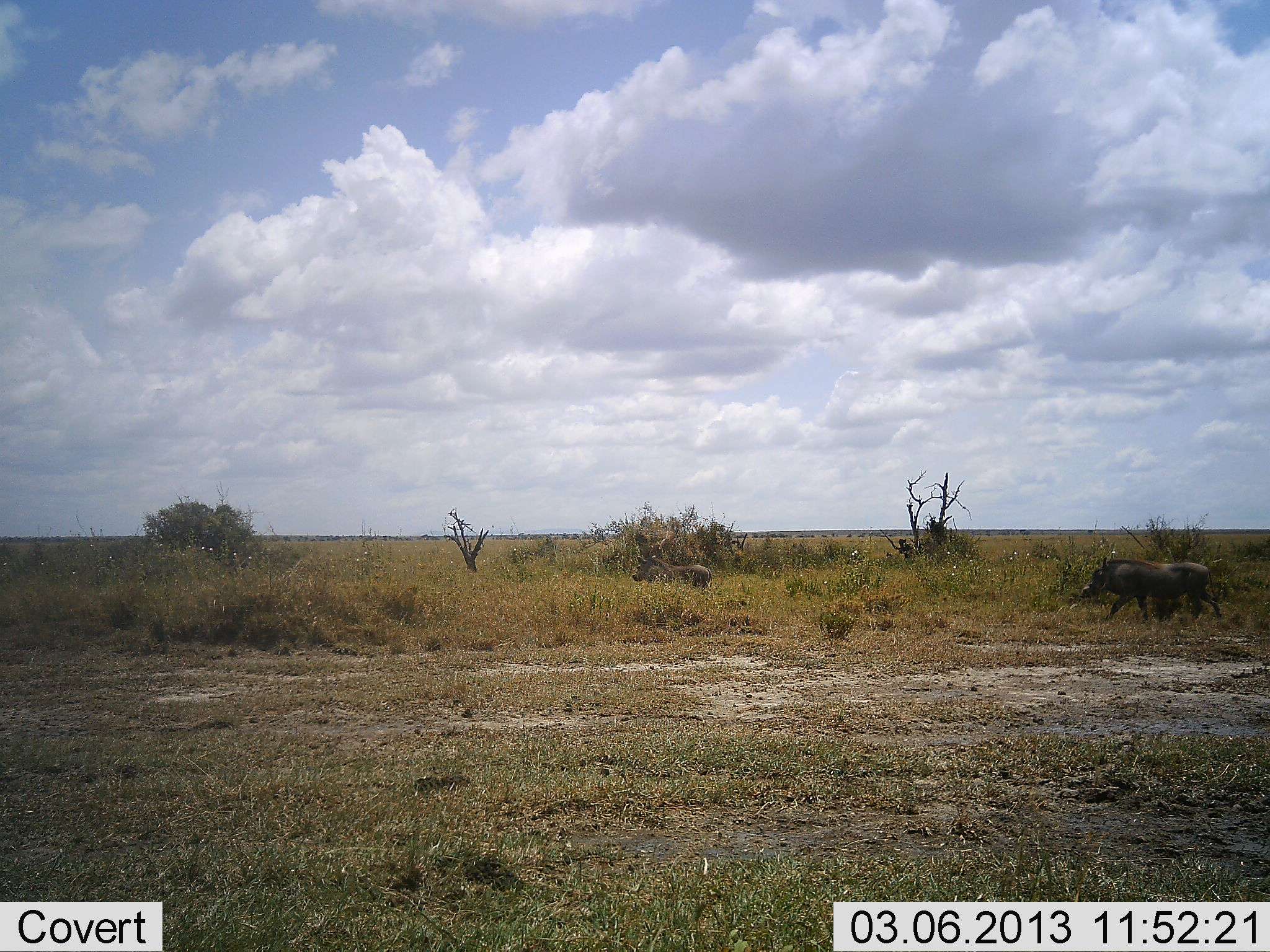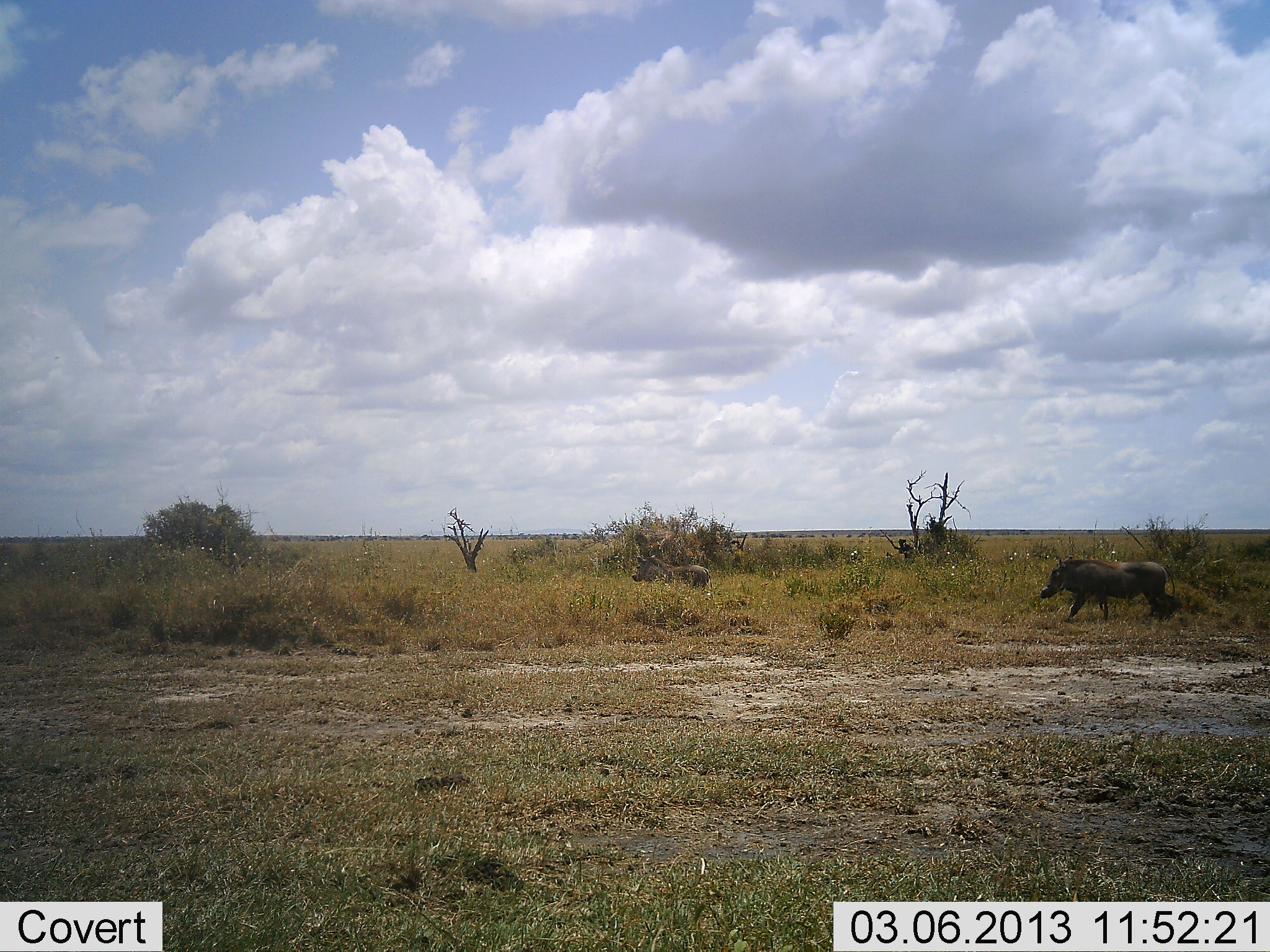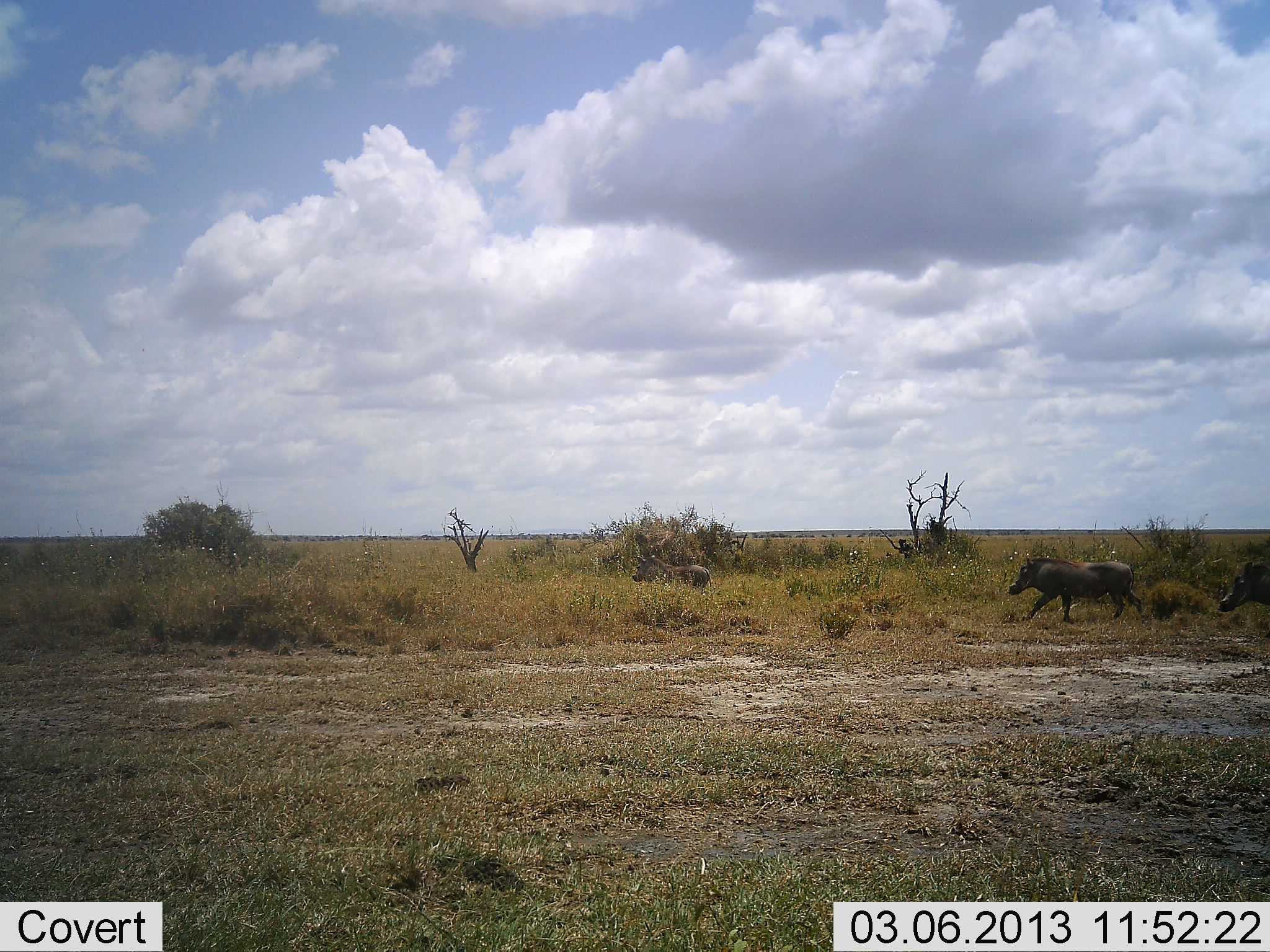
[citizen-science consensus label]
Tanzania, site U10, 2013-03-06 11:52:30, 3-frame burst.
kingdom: Animalia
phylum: Chordata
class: Mammalia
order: Artiodactyla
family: Suidae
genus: Phacochoerus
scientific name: Phacochoerus africanus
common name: warthog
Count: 2.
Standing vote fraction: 29%.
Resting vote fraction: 0%.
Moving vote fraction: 96%.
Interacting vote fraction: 0%.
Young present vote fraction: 0%.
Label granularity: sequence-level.